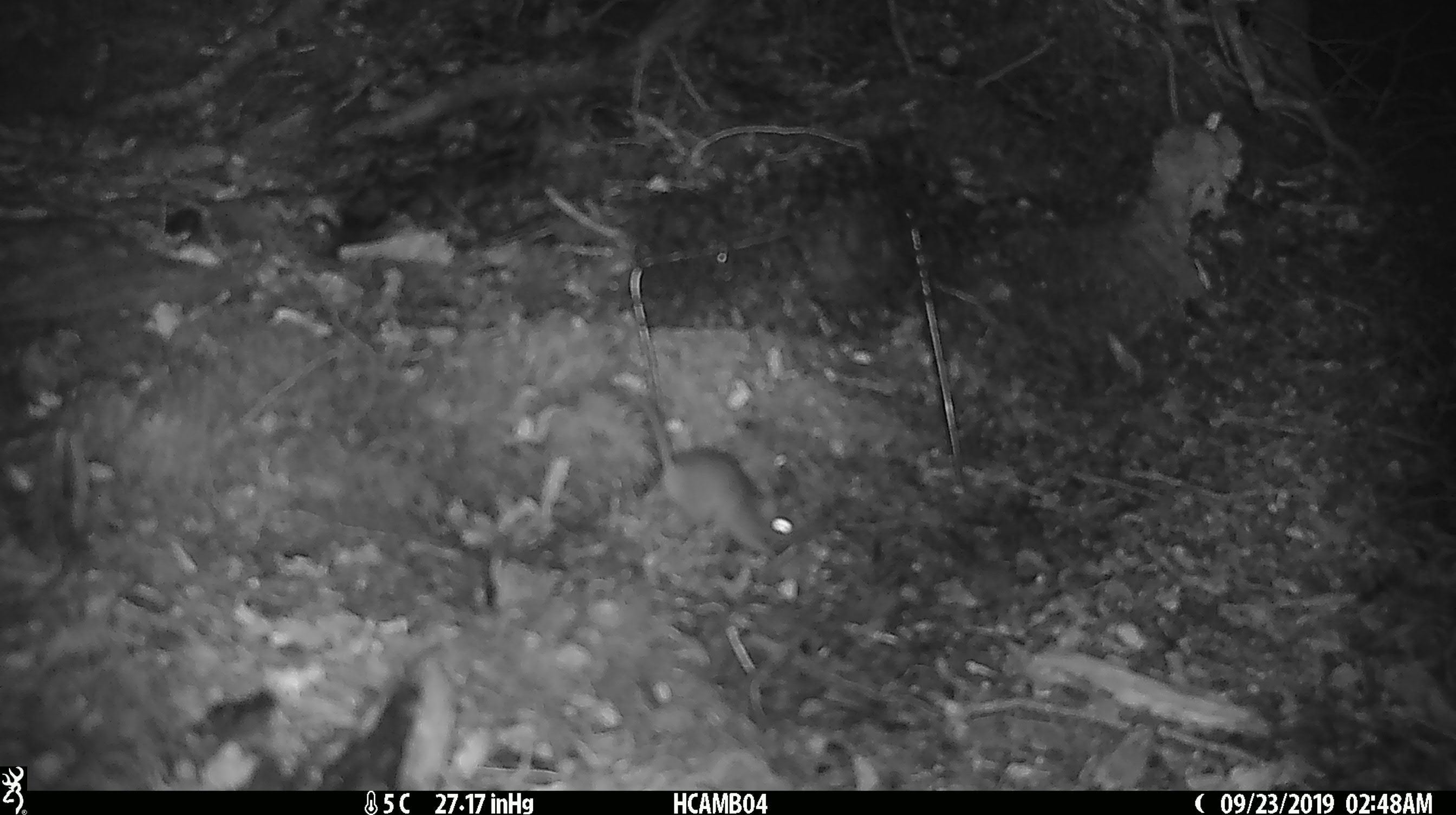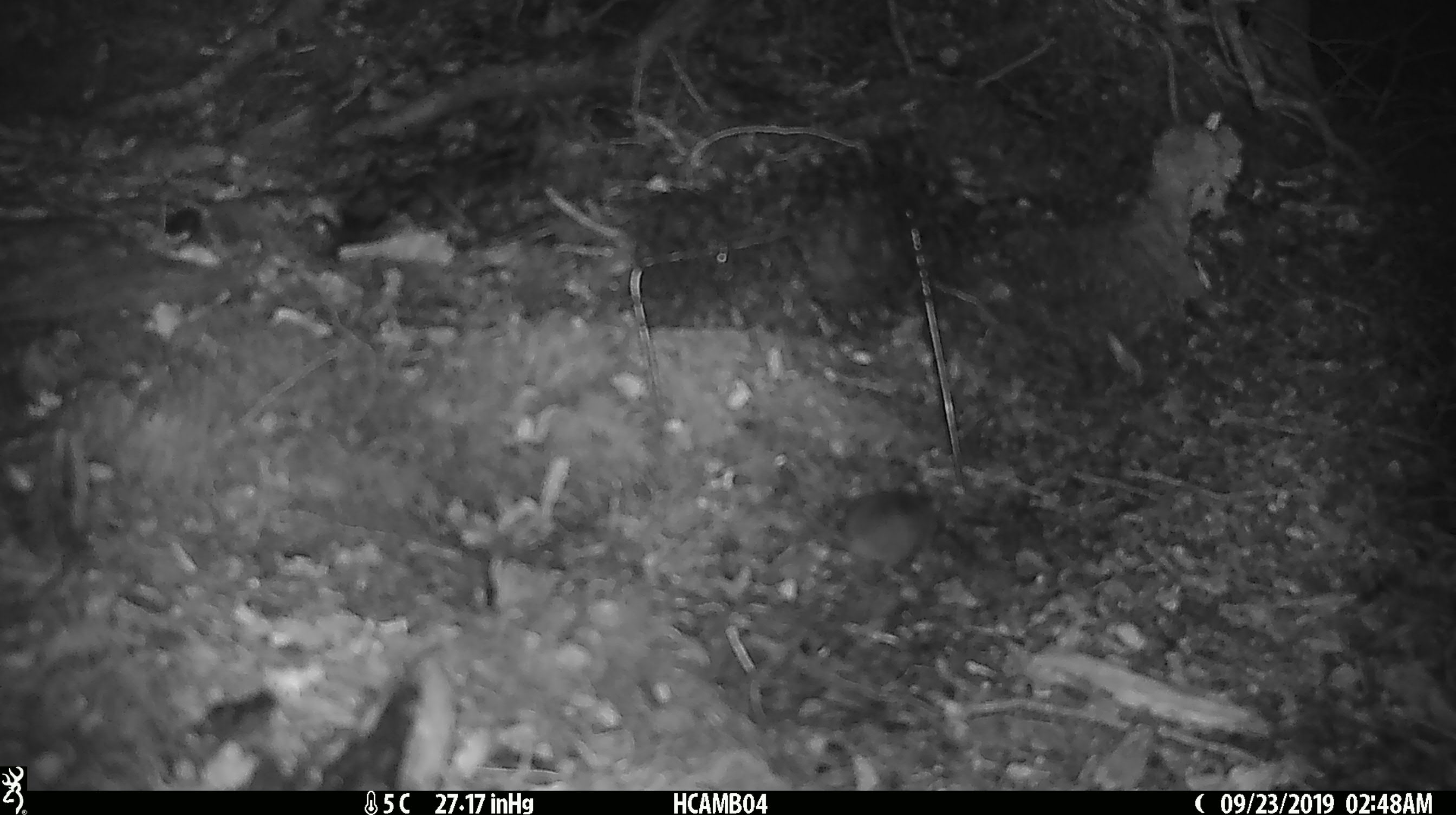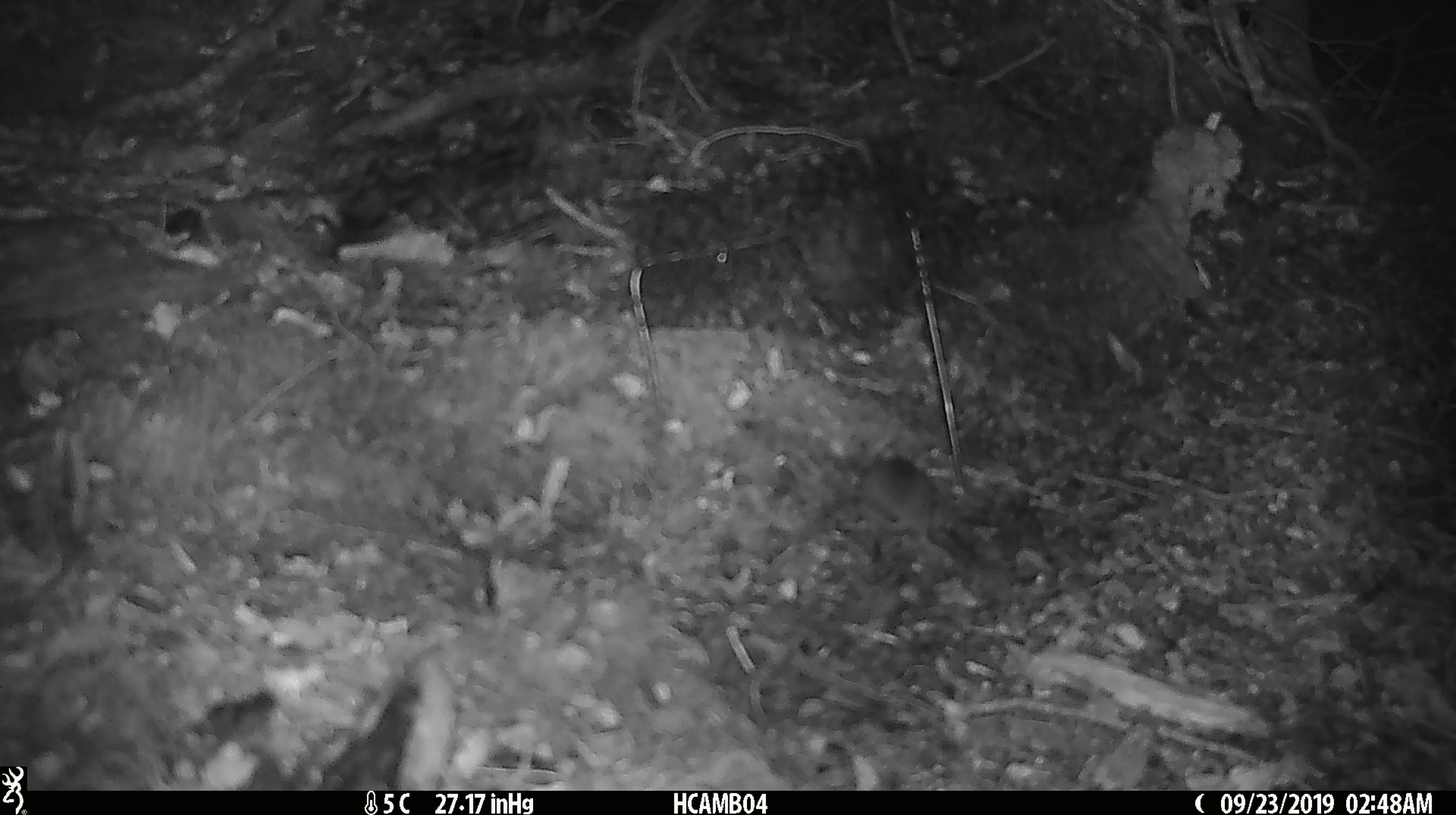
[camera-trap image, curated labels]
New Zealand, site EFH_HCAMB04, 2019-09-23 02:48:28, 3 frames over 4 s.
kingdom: Animalia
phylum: Chordata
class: Mammalia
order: Rodentia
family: Muridae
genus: Mus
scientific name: Mus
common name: mouse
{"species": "mouse (Mus)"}